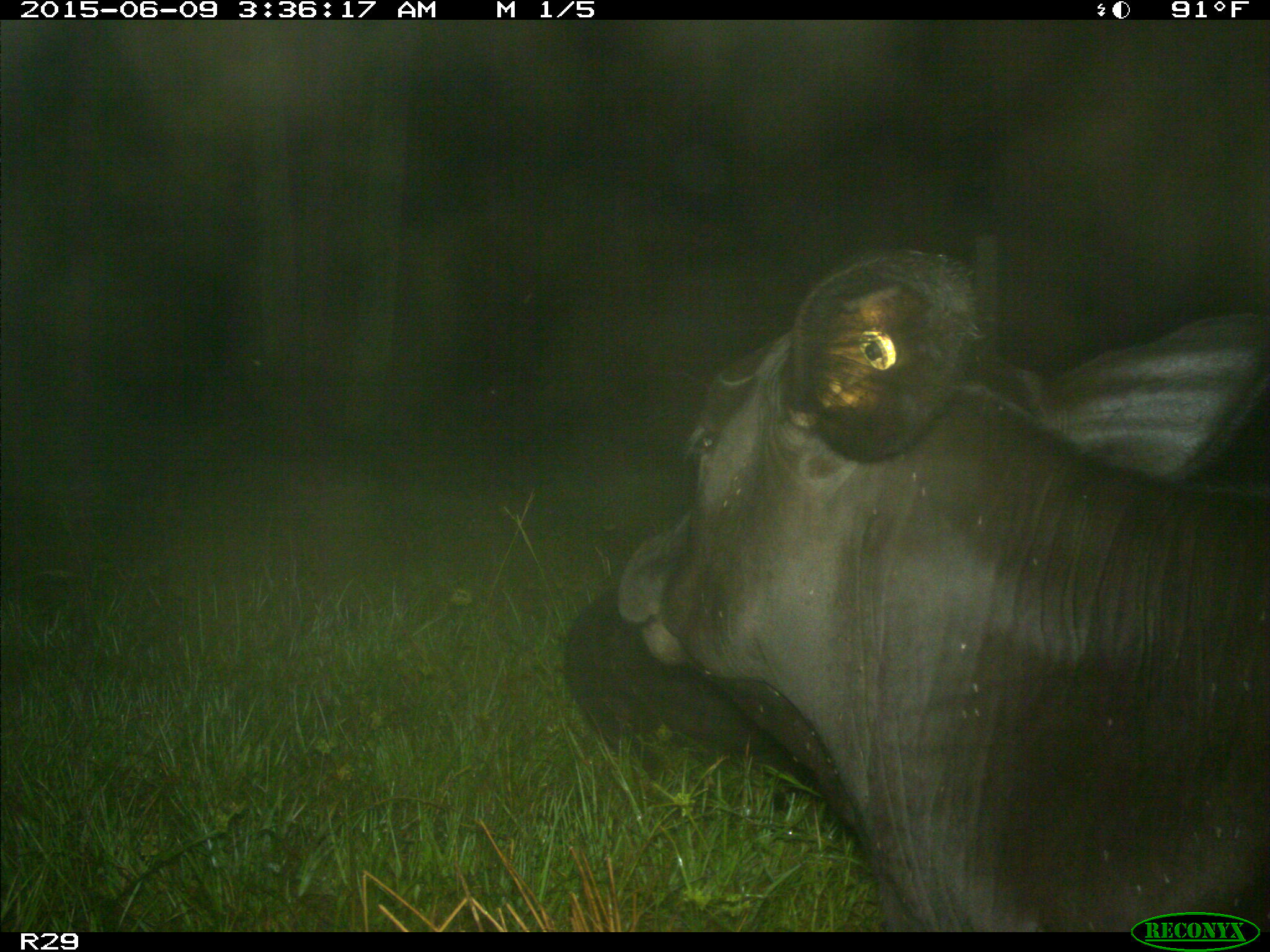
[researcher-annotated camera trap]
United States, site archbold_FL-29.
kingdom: Animalia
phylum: Chordata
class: Mammalia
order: Artiodactyla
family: Bovidae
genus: Bos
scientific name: Bos taurus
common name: domestic cow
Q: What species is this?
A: Bos taurus (domestic cow).